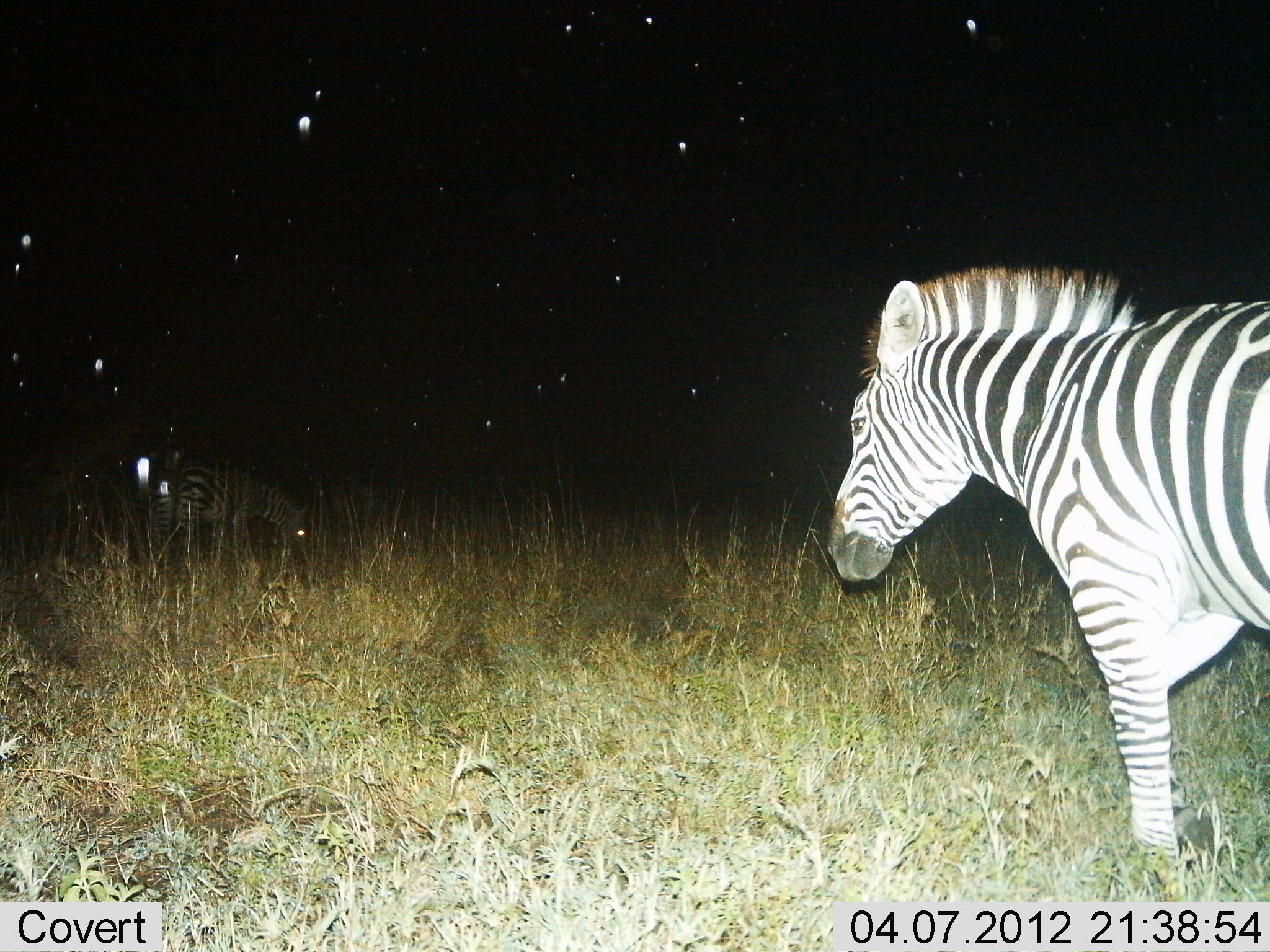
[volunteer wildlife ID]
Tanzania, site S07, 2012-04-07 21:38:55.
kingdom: Animalia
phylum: Chordata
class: Mammalia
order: Perissodactyla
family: Equidae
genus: Equus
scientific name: Equus quagga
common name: plains zebra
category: zebra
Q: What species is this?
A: Zebra (plains zebra) (Equus quagga).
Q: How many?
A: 2.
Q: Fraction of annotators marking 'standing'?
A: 89%.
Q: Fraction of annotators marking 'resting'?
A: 0%.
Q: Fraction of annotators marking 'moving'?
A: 5%.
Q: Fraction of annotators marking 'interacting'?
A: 0%.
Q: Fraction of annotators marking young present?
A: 0%.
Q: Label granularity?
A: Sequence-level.